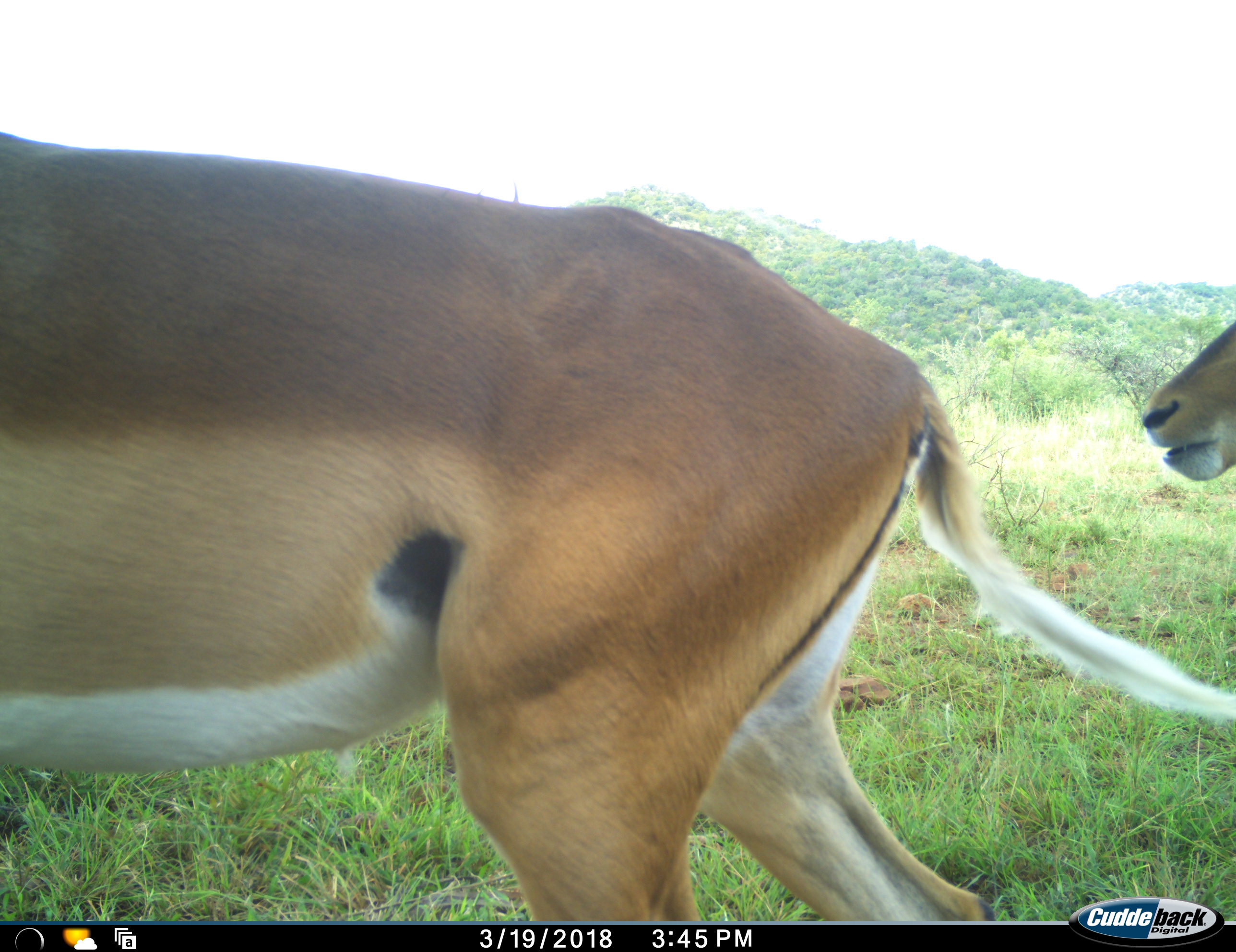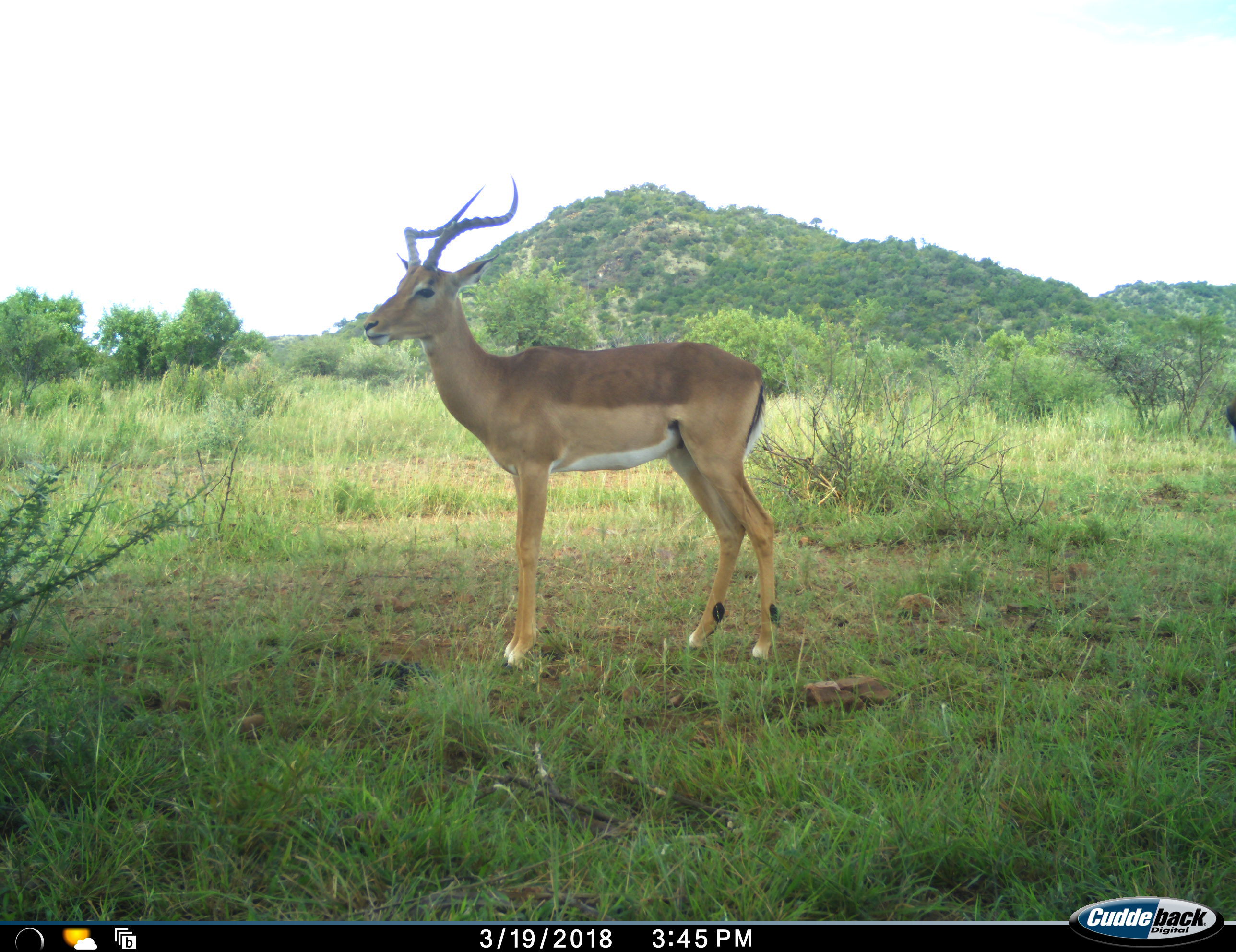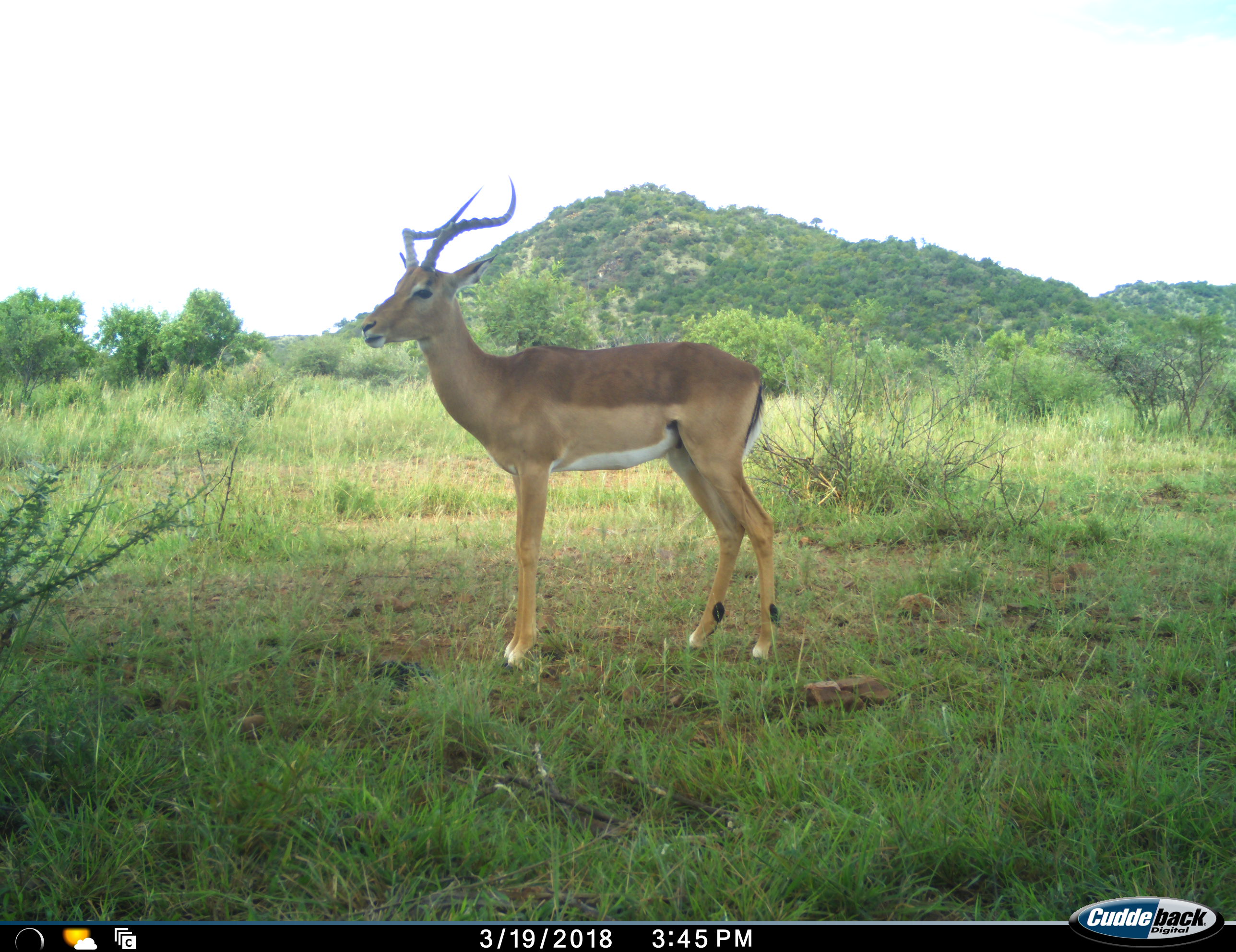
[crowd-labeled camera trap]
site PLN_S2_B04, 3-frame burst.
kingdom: Animalia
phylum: Chordata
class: Mammalia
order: Artiodactyla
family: Bovidae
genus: Aepyceros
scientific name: Aepyceros melampus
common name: impala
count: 3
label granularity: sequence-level